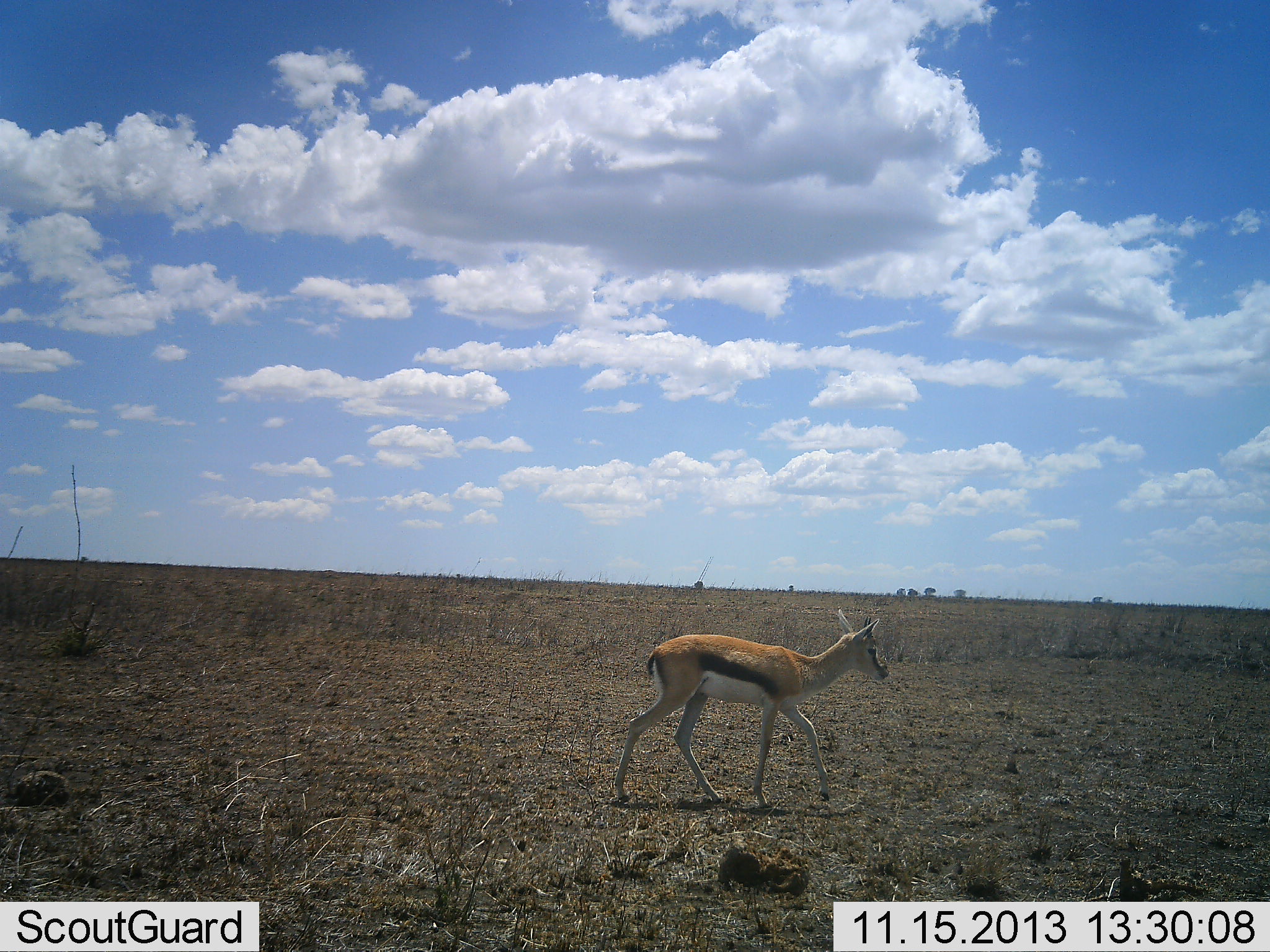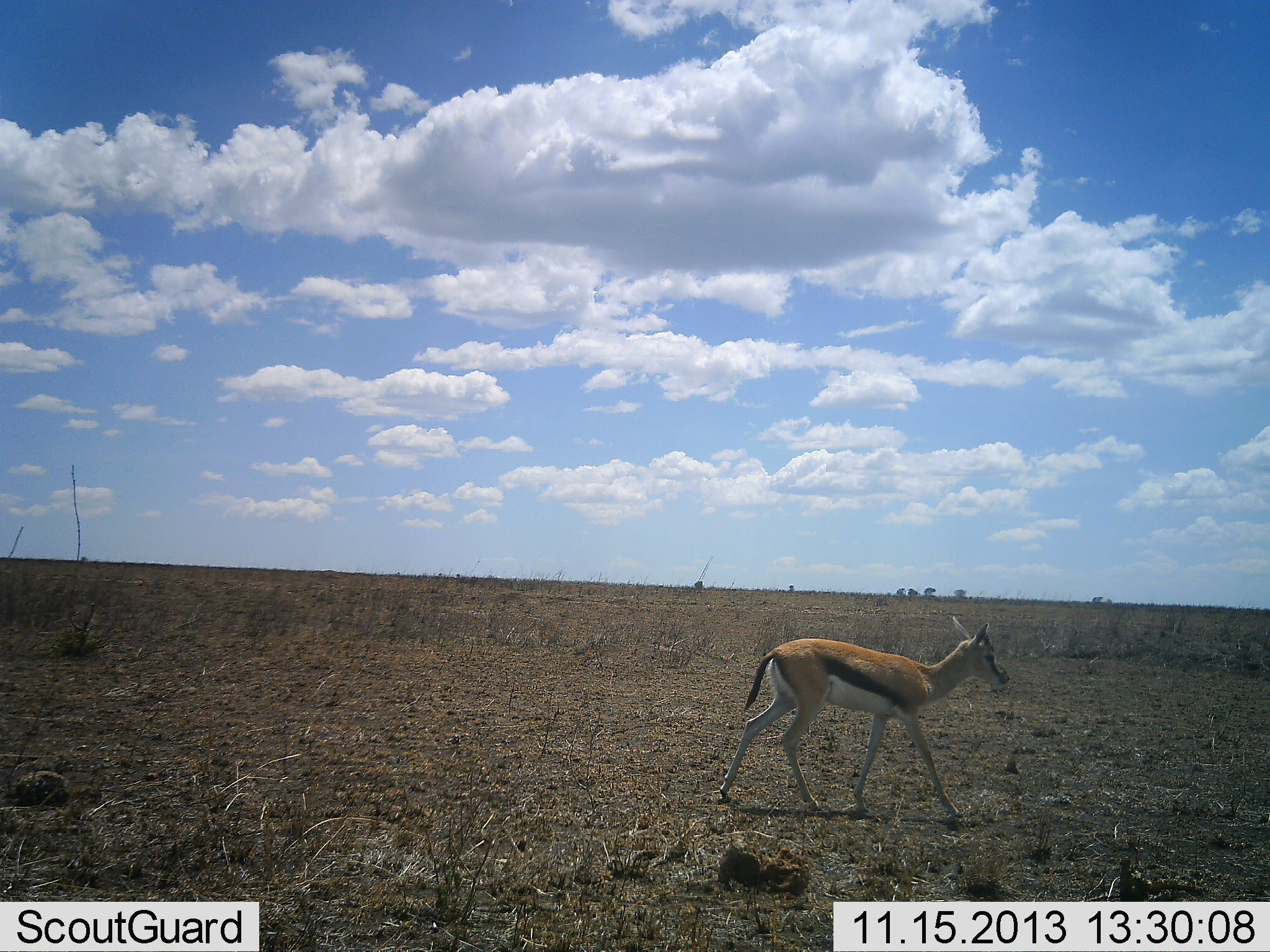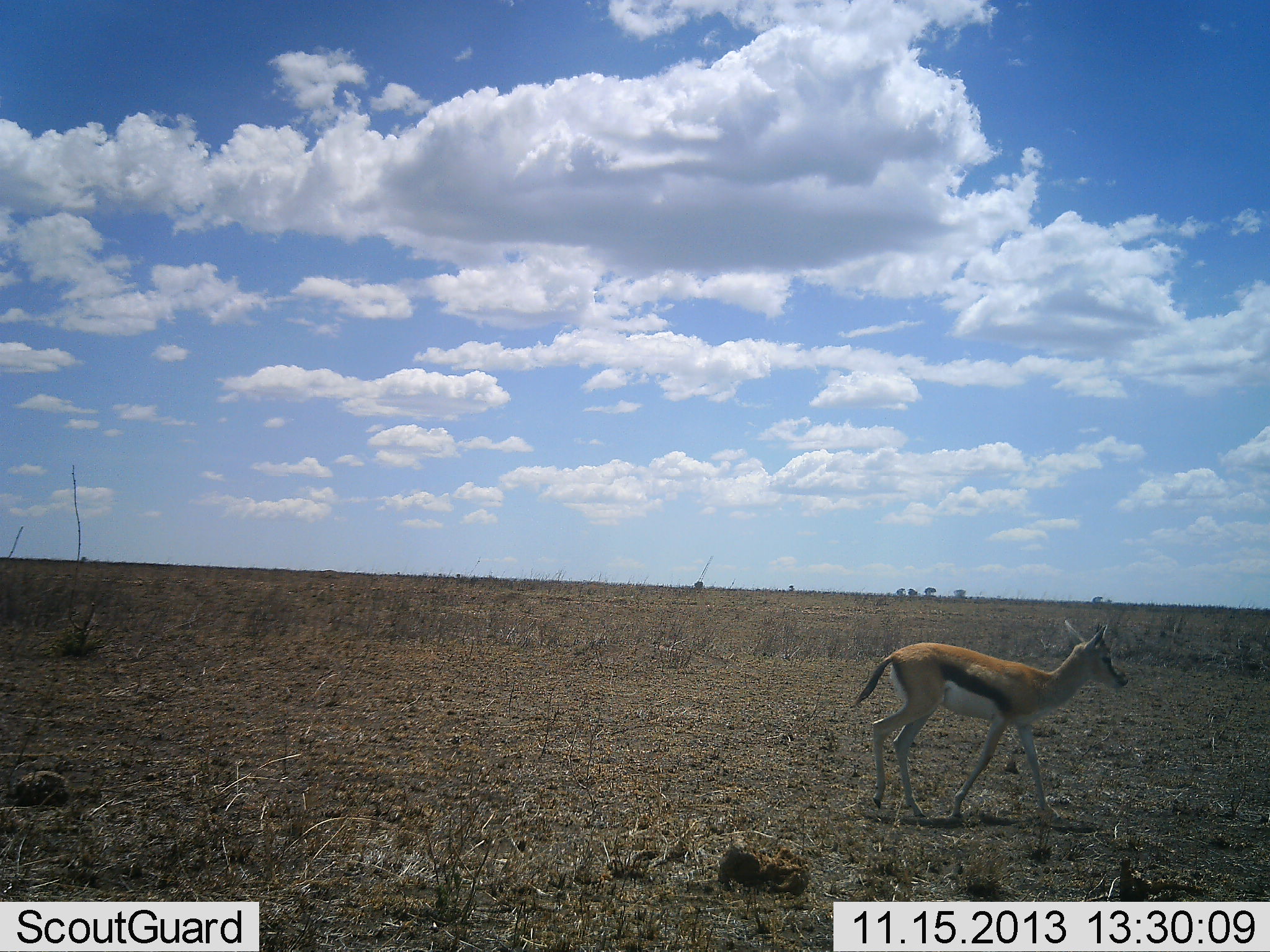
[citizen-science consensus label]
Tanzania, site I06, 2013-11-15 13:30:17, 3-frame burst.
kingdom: Animalia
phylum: Chordata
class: Mammalia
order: Artiodactyla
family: Bovidae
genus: Eudorcas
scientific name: Eudorcas thomsonii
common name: thomson's gazelle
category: gazellethomsons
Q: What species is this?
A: Gazellethomsons (thomson's gazelle) (Eudorcas thomsonii).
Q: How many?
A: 1.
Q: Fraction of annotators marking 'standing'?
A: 0%.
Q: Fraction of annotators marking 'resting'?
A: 0%.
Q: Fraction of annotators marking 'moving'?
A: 100%.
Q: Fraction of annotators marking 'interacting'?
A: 0%.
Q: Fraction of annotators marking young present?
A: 0%.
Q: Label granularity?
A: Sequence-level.